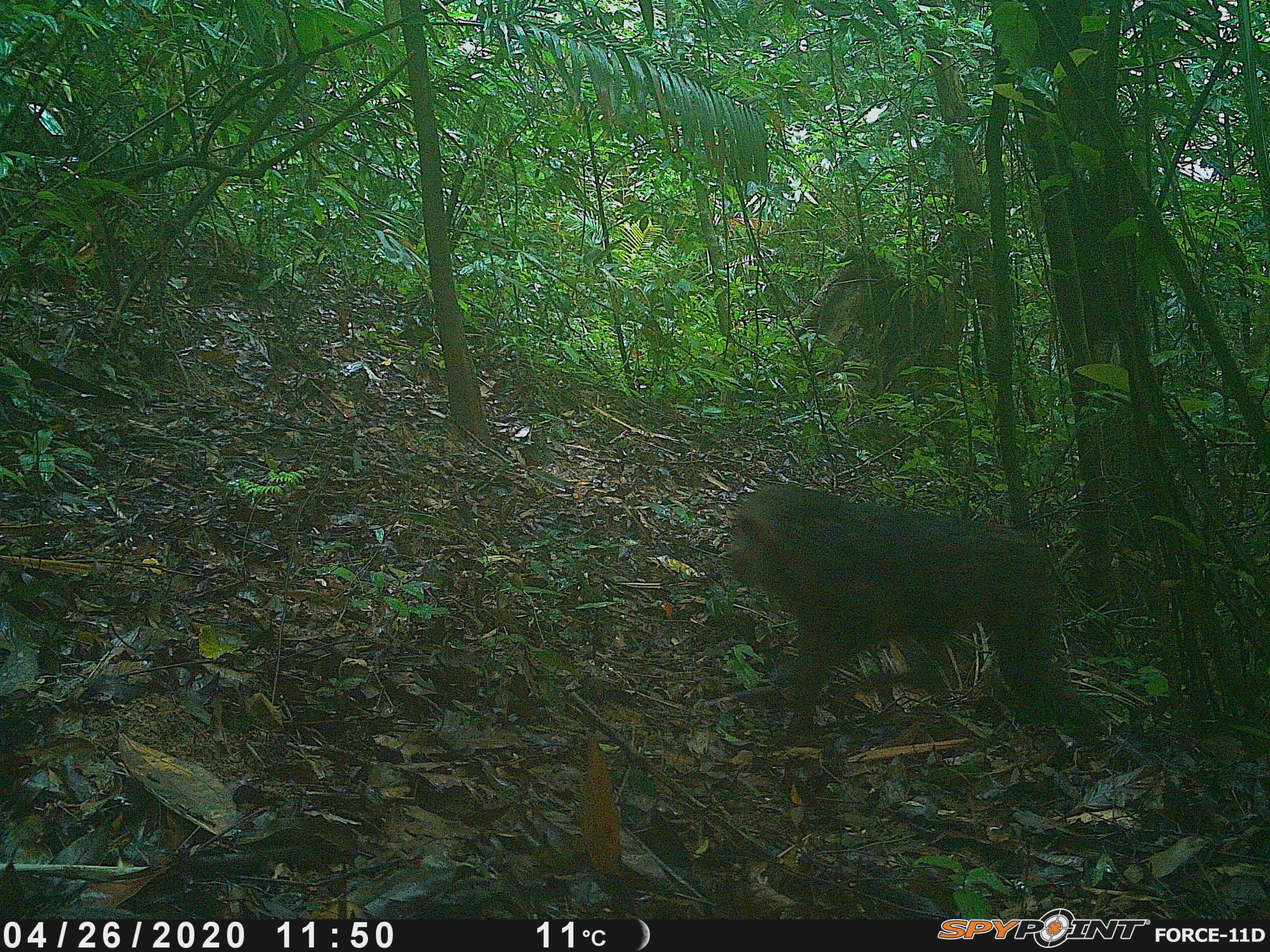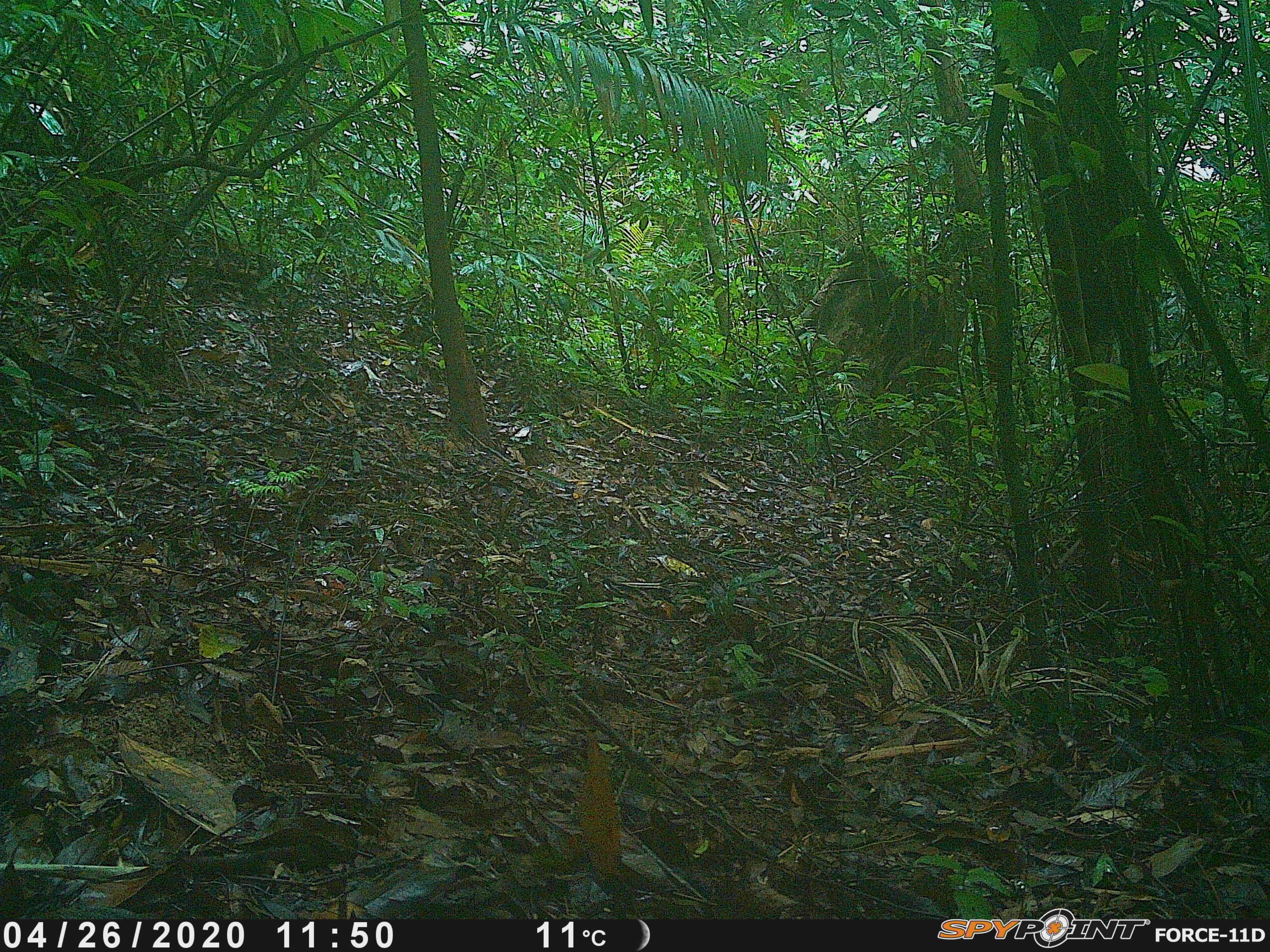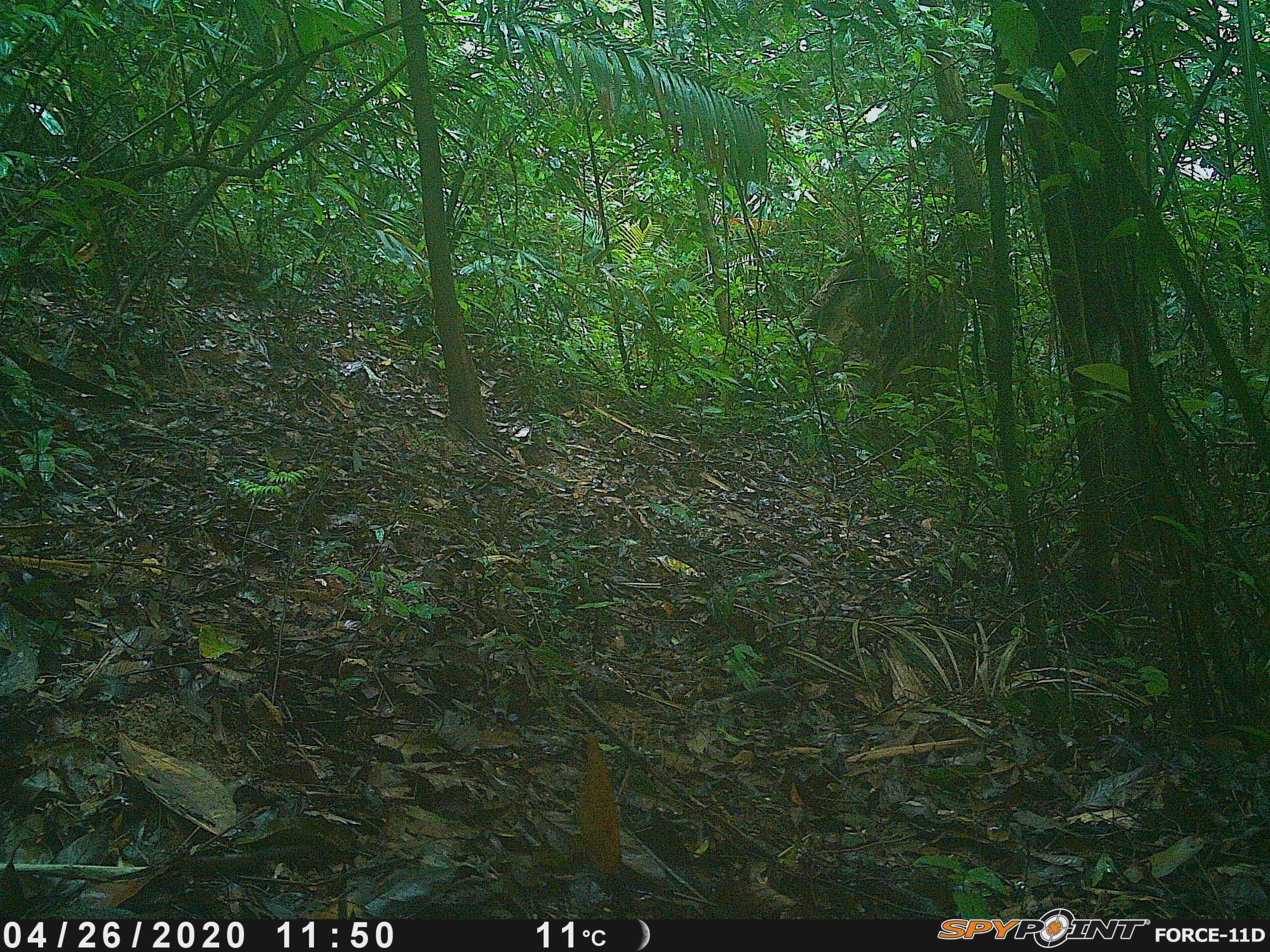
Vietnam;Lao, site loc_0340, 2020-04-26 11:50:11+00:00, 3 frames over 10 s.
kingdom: Animalia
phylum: Chordata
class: Mammalia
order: Primates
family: Cercopithecidae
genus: Macaca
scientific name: Macaca arctoides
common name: stump-tailed macaque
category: stump tailed macaque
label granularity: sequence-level